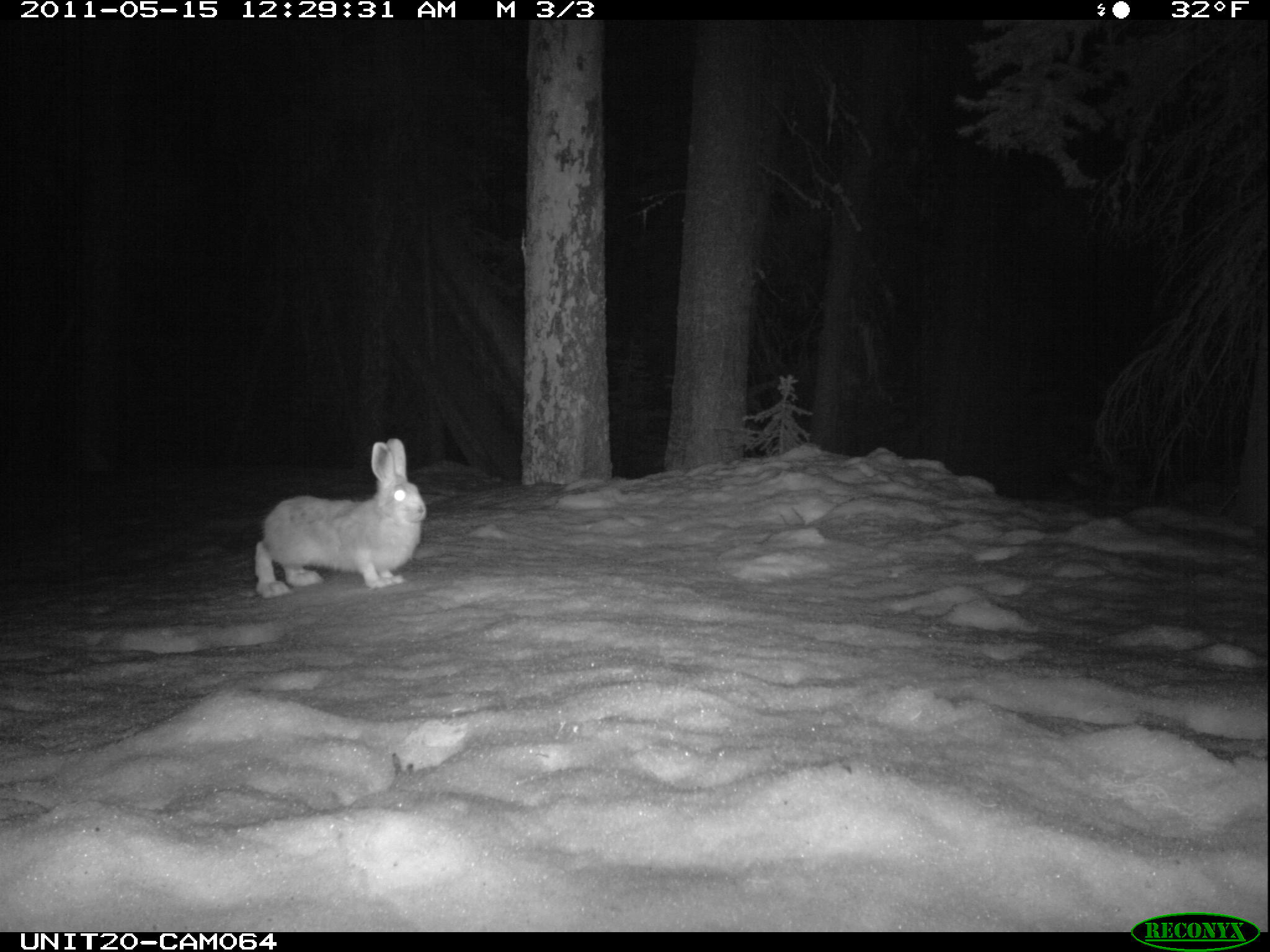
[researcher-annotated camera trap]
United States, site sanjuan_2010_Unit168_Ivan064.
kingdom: Animalia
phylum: Chordata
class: Mammalia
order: Lagomorpha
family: Leporidae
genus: Lepus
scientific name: Lepus americanus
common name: snowshoe hare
Lepus americanus (snowshoe hare).